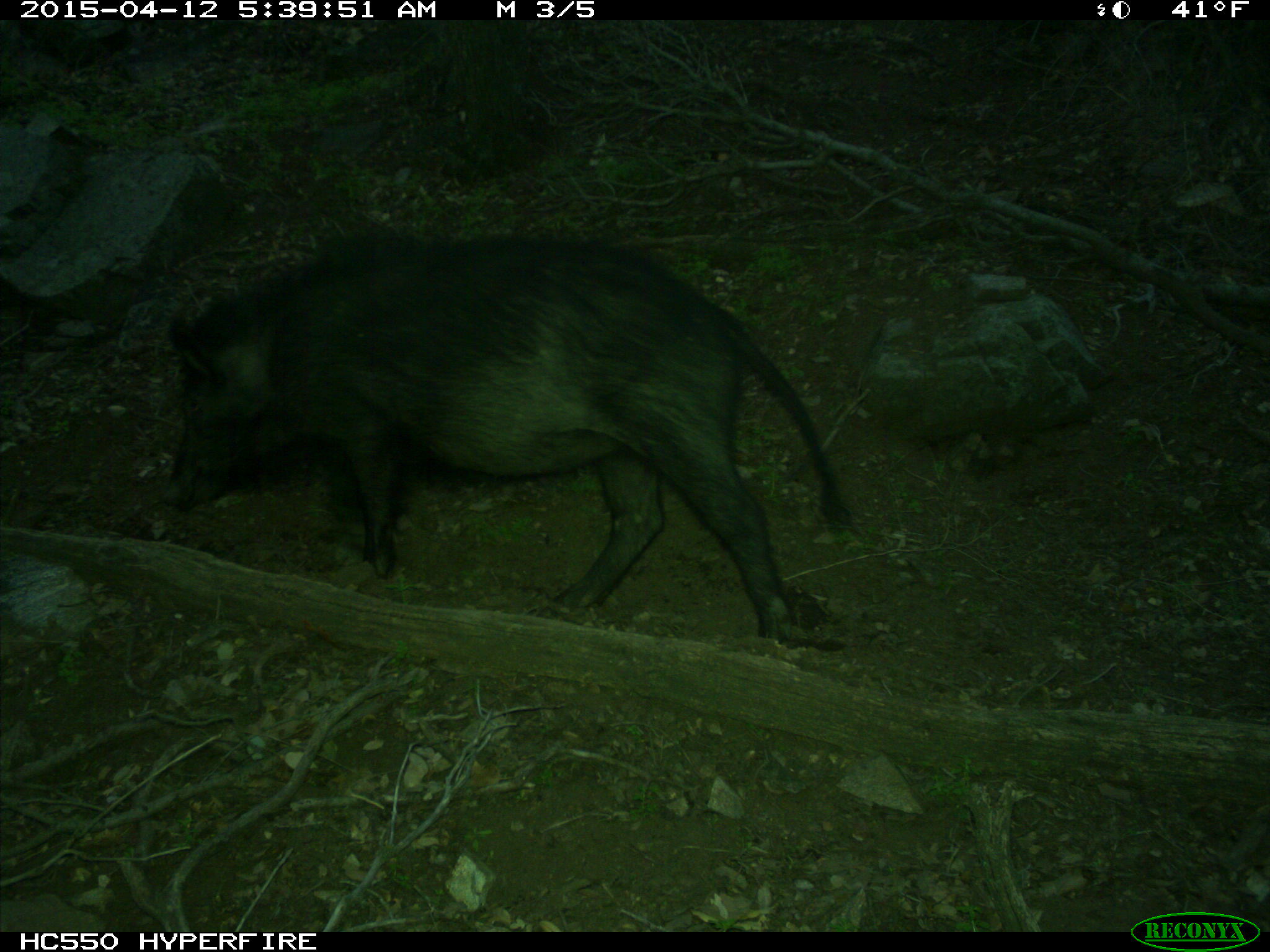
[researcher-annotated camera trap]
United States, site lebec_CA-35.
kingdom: Animalia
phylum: Chordata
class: Mammalia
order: Artiodactyla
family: Suidae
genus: Sus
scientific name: Sus scrofa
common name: wild boar